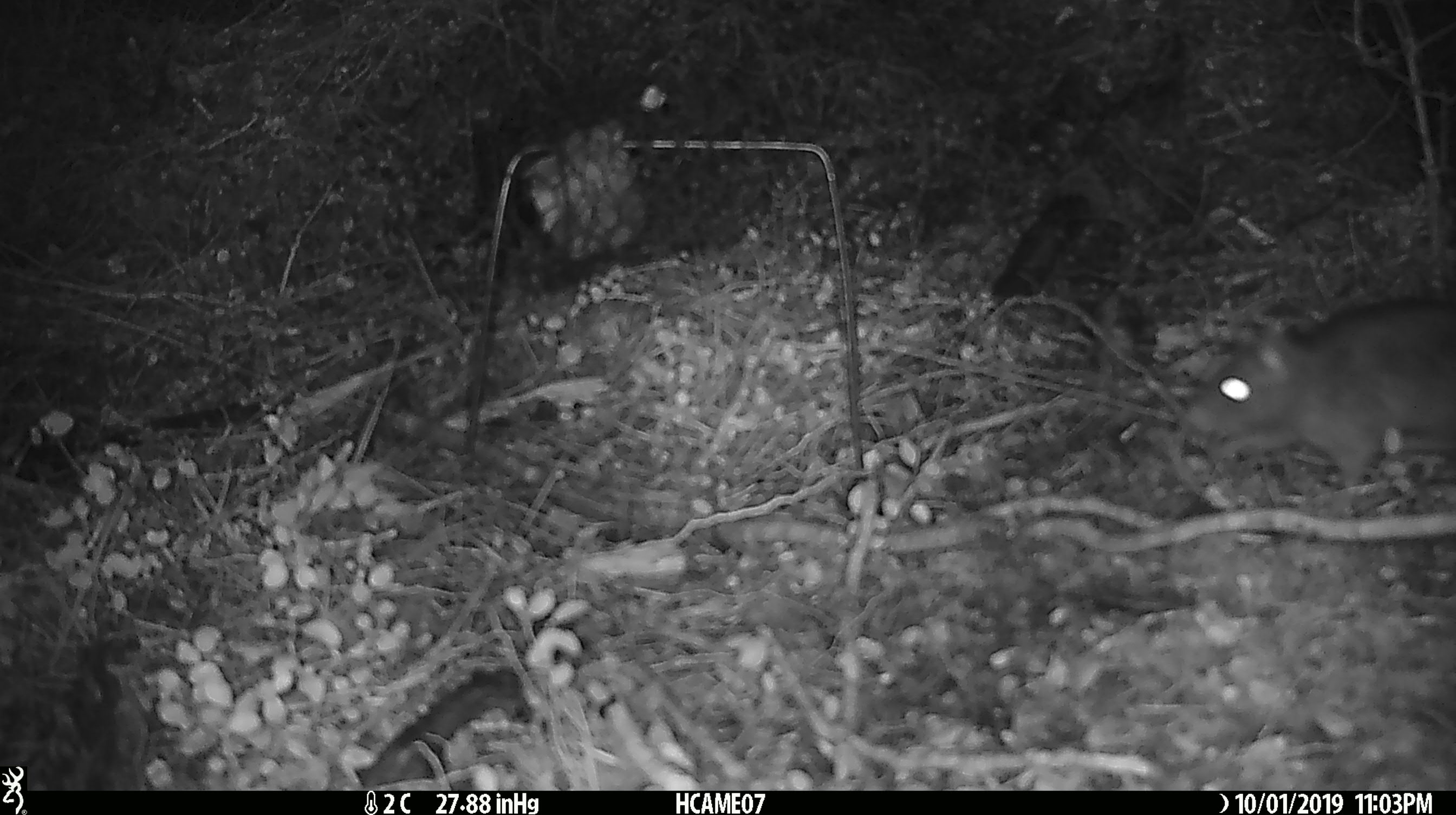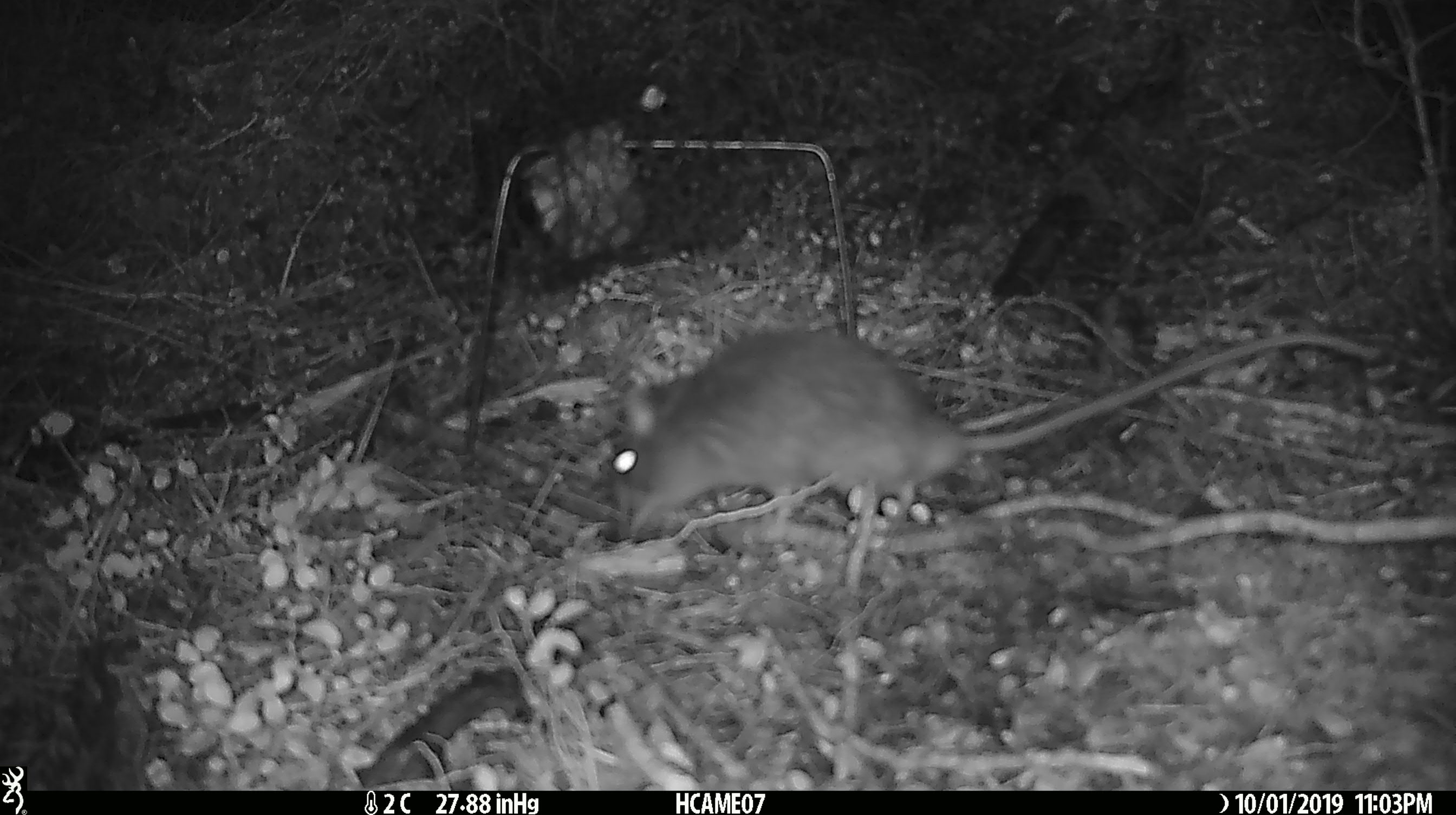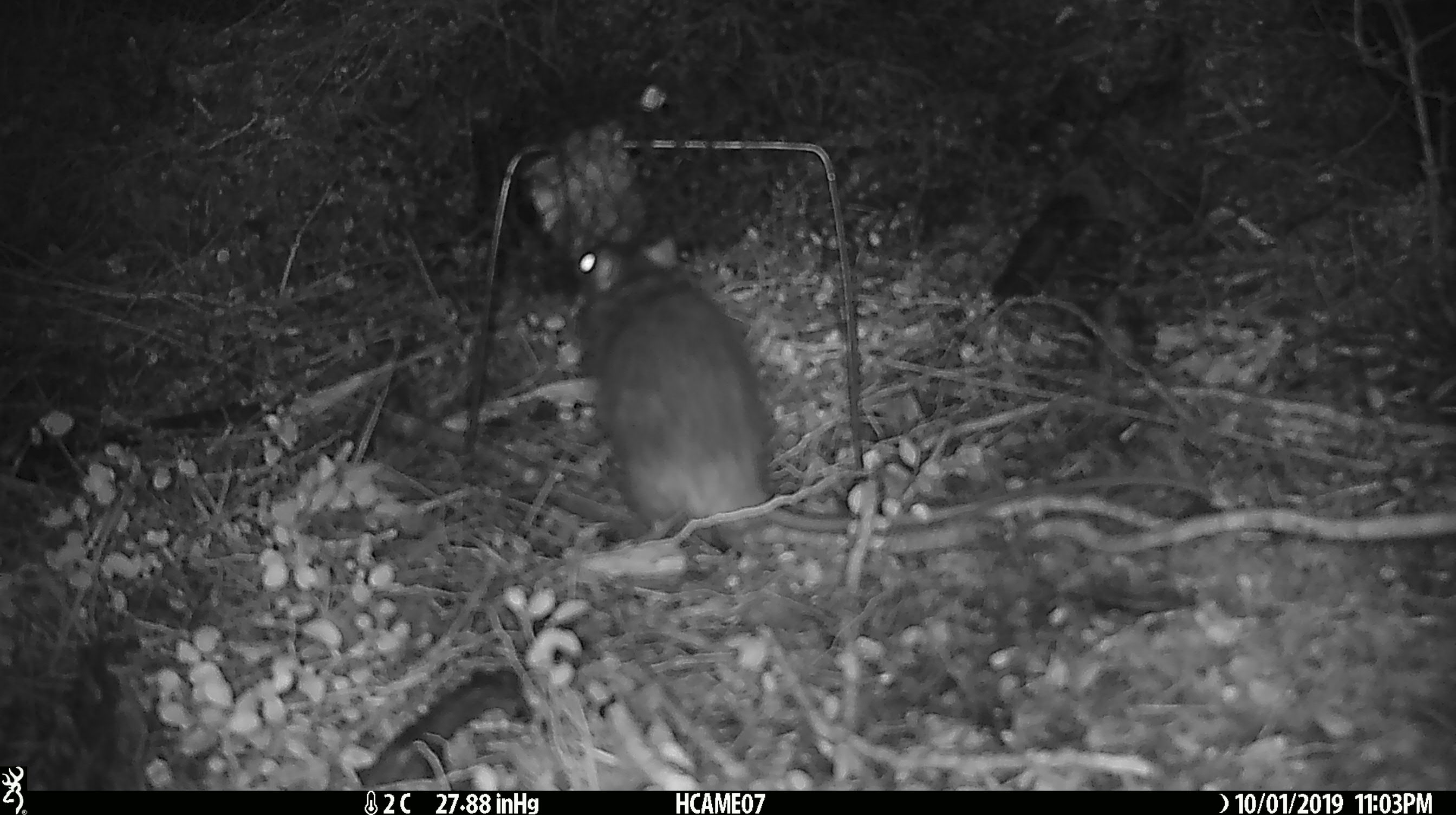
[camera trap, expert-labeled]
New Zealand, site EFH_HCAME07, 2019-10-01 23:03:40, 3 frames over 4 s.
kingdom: Animalia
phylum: Chordata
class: Mammalia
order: Rodentia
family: Muridae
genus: Rattus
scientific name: Rattus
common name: rat